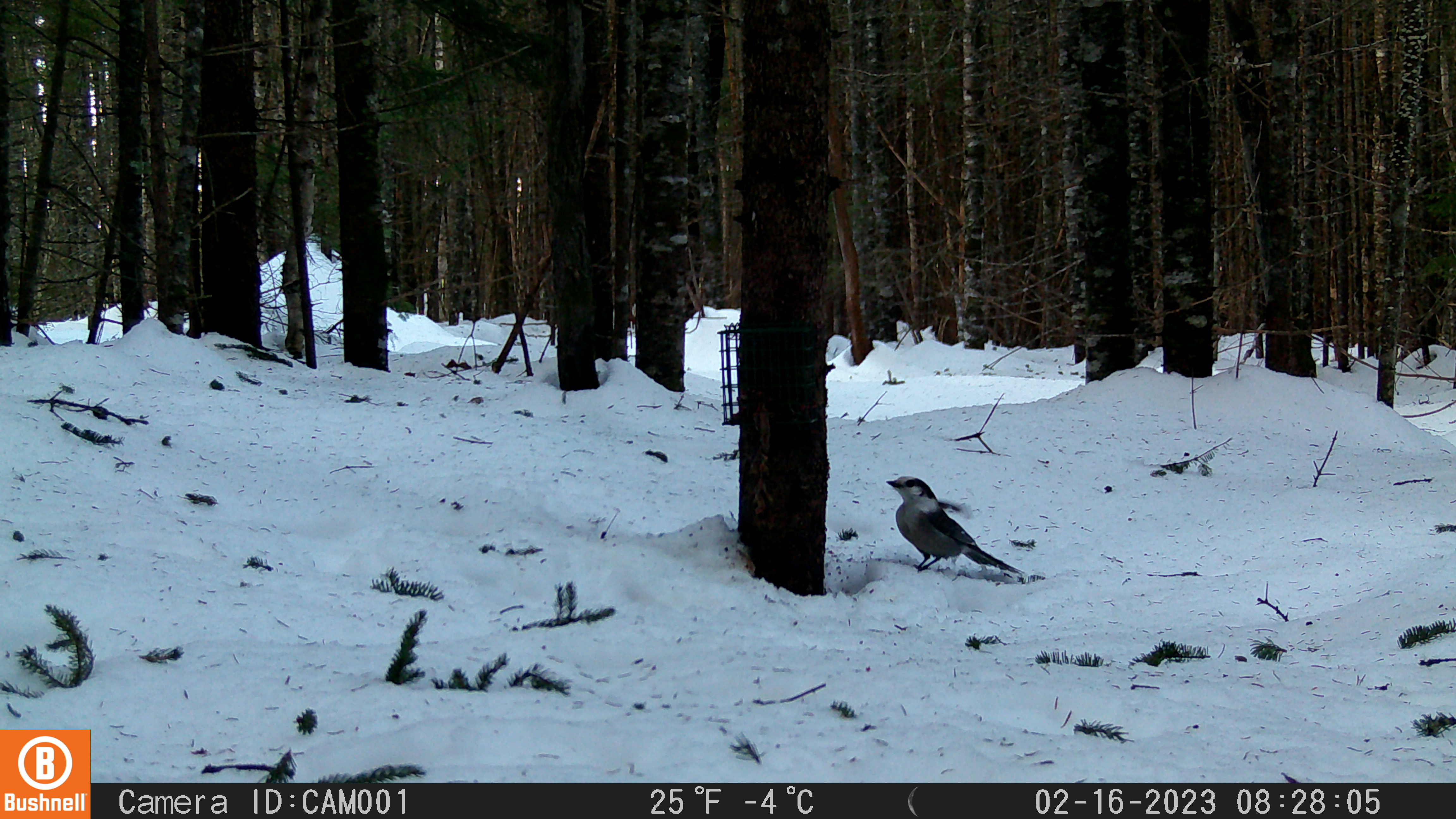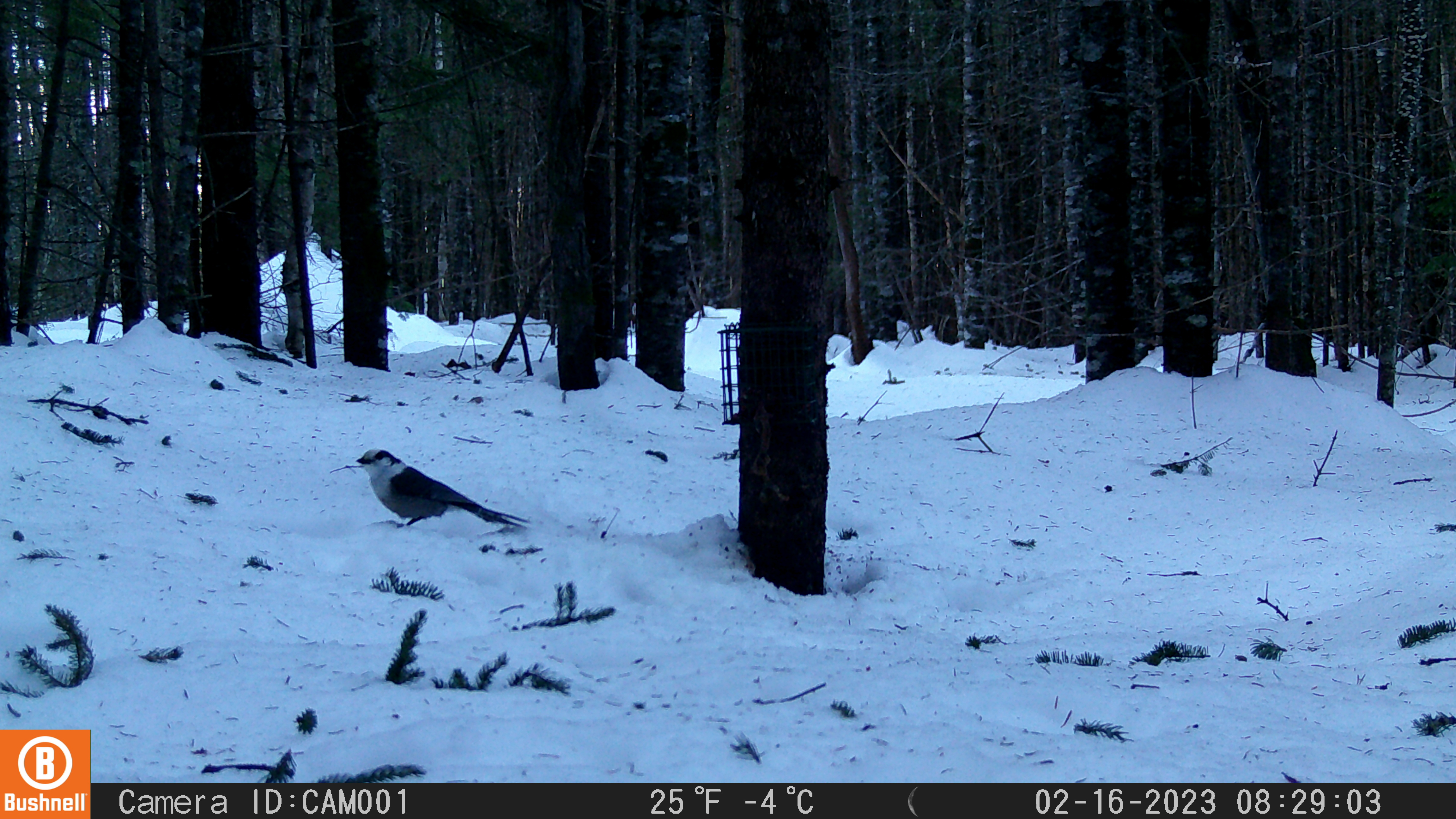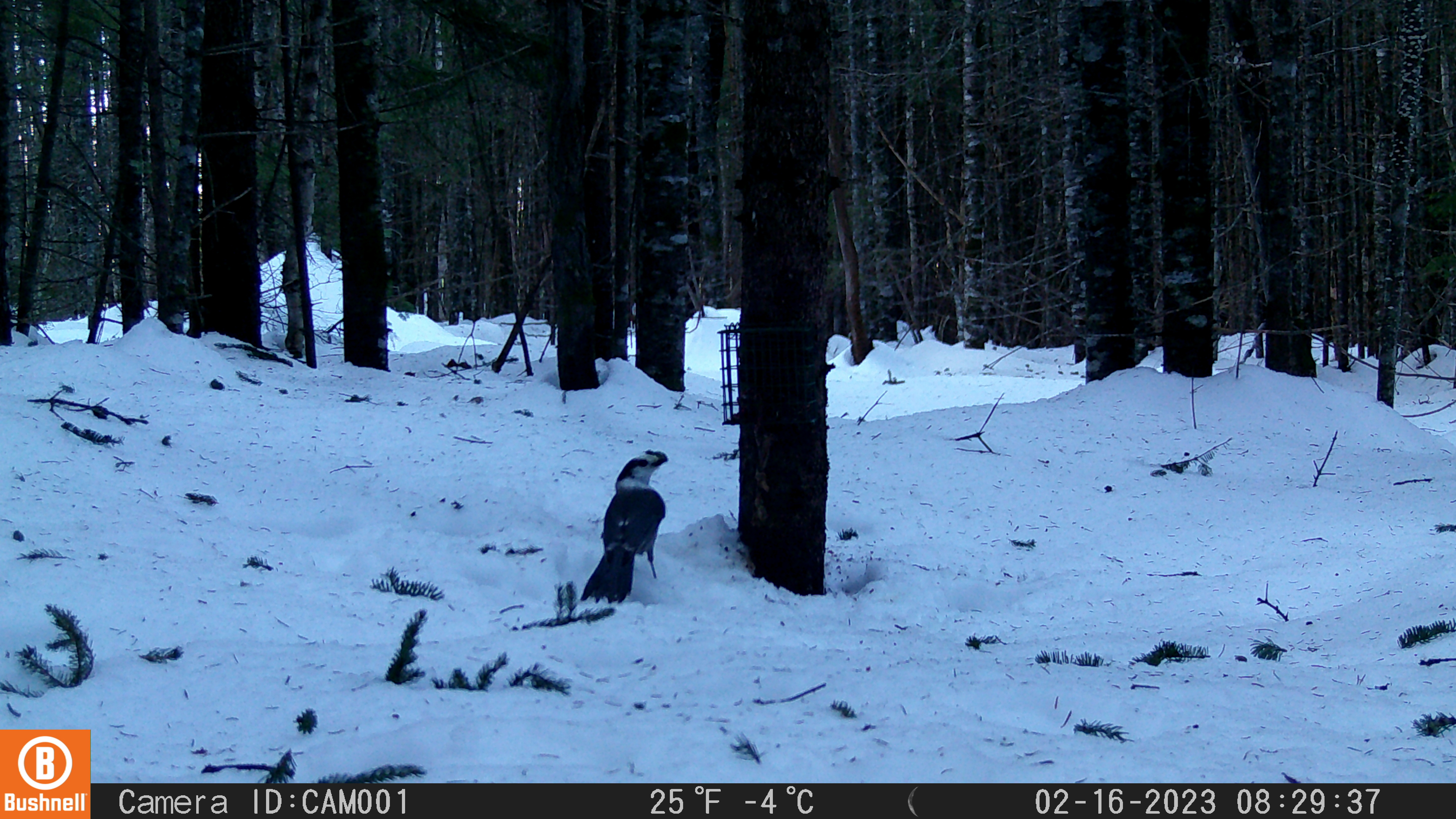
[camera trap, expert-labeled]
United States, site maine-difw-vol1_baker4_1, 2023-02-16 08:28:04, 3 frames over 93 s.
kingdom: Animalia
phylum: Chordata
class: Aves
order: Passeriformes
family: Corvidae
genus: Perisoreus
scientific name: Perisoreus canadensis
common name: canada jay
Canada jay (Perisoreus canadensis).